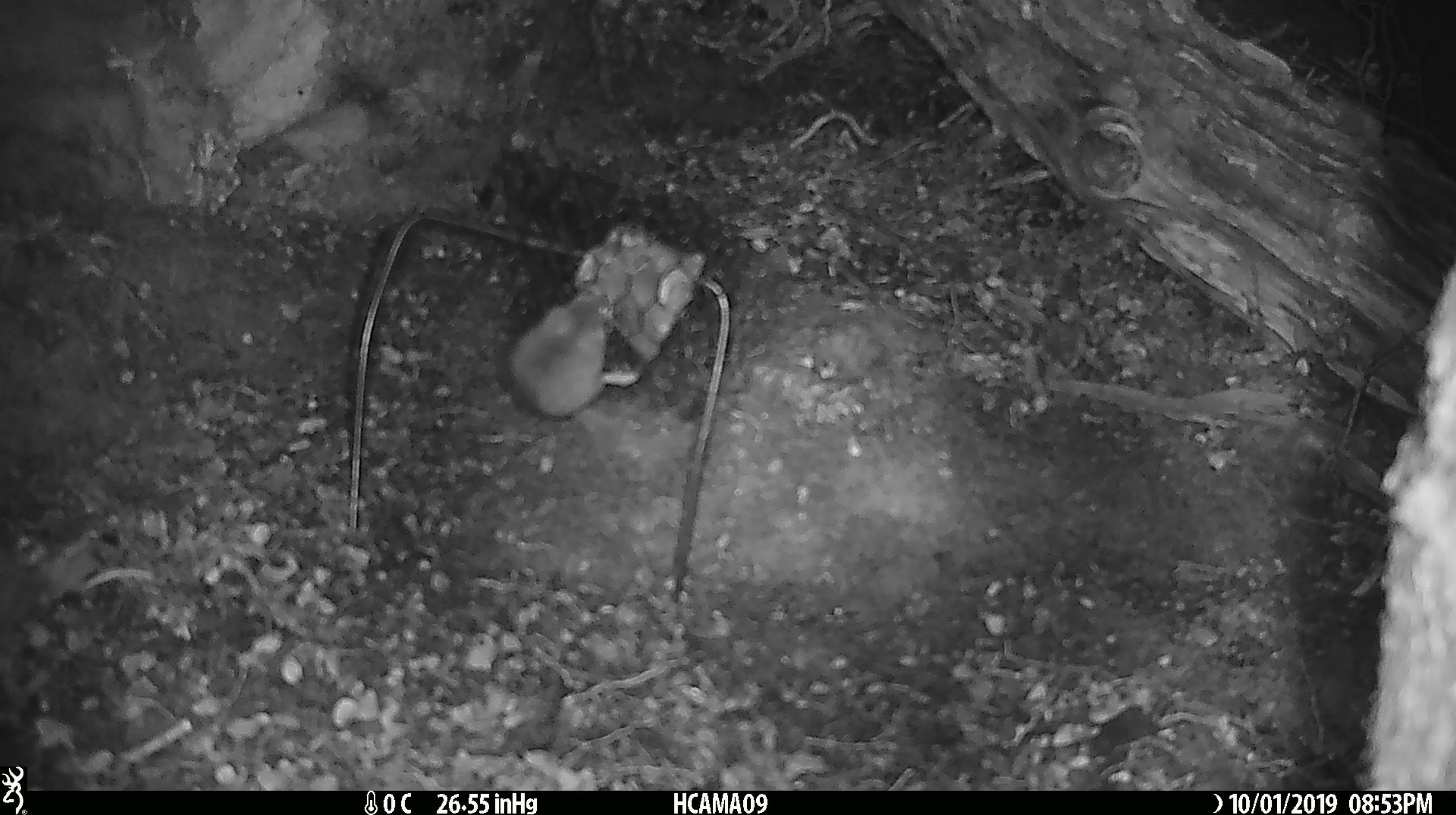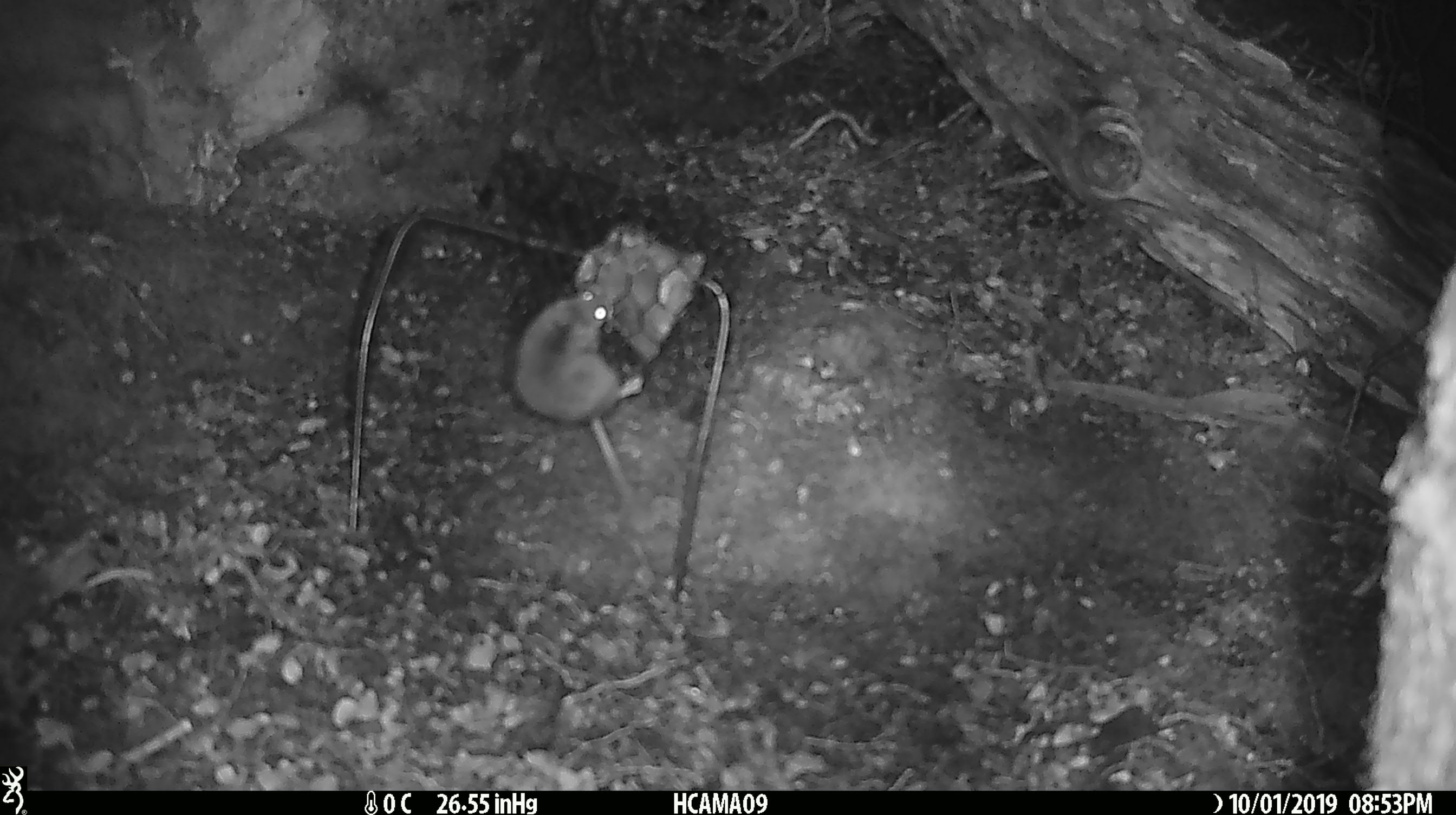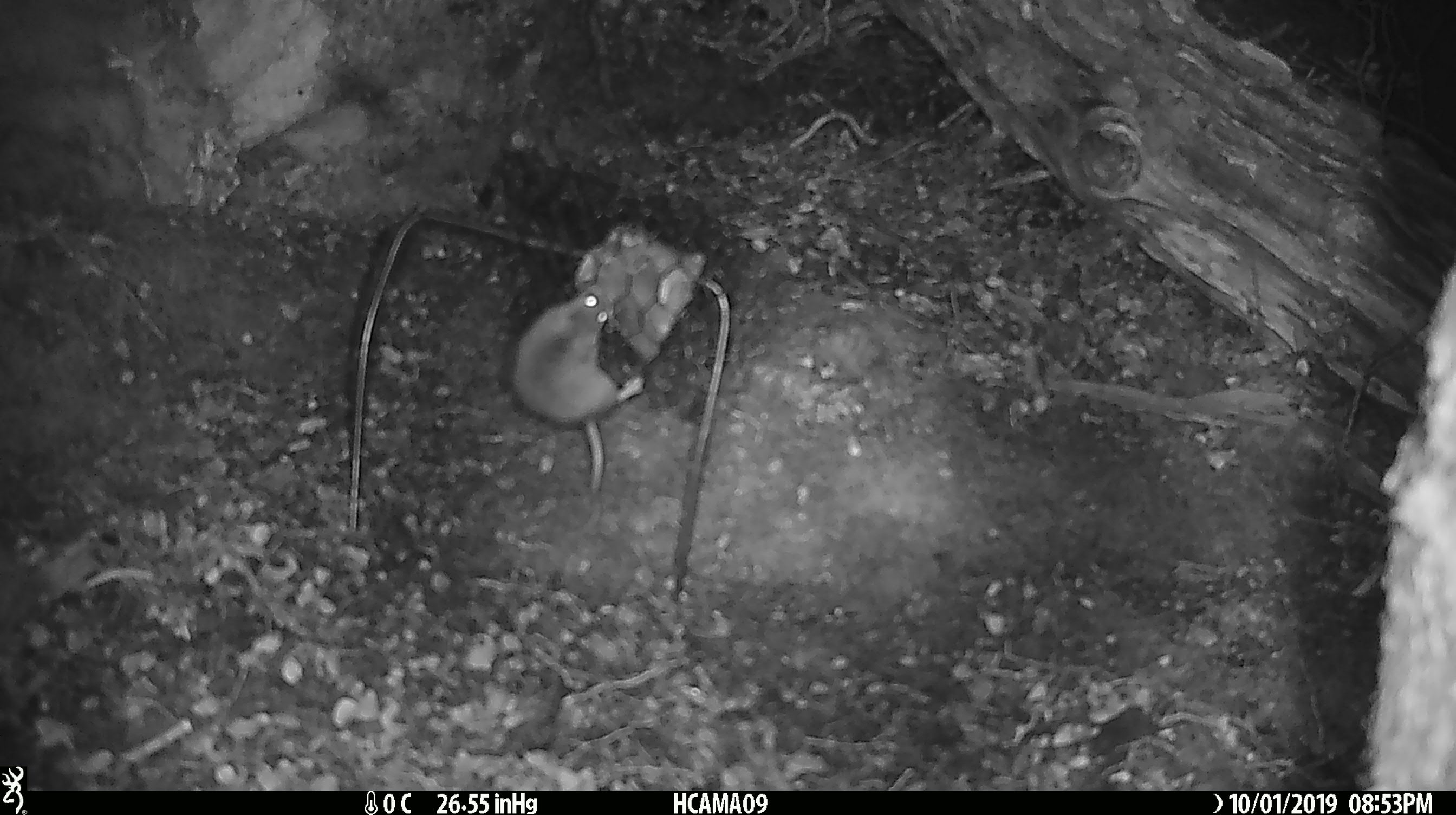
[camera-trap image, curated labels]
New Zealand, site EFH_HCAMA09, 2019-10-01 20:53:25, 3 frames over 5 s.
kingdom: Animalia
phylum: Chordata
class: Mammalia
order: Rodentia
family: Muridae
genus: Mus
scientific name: Mus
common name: mouse